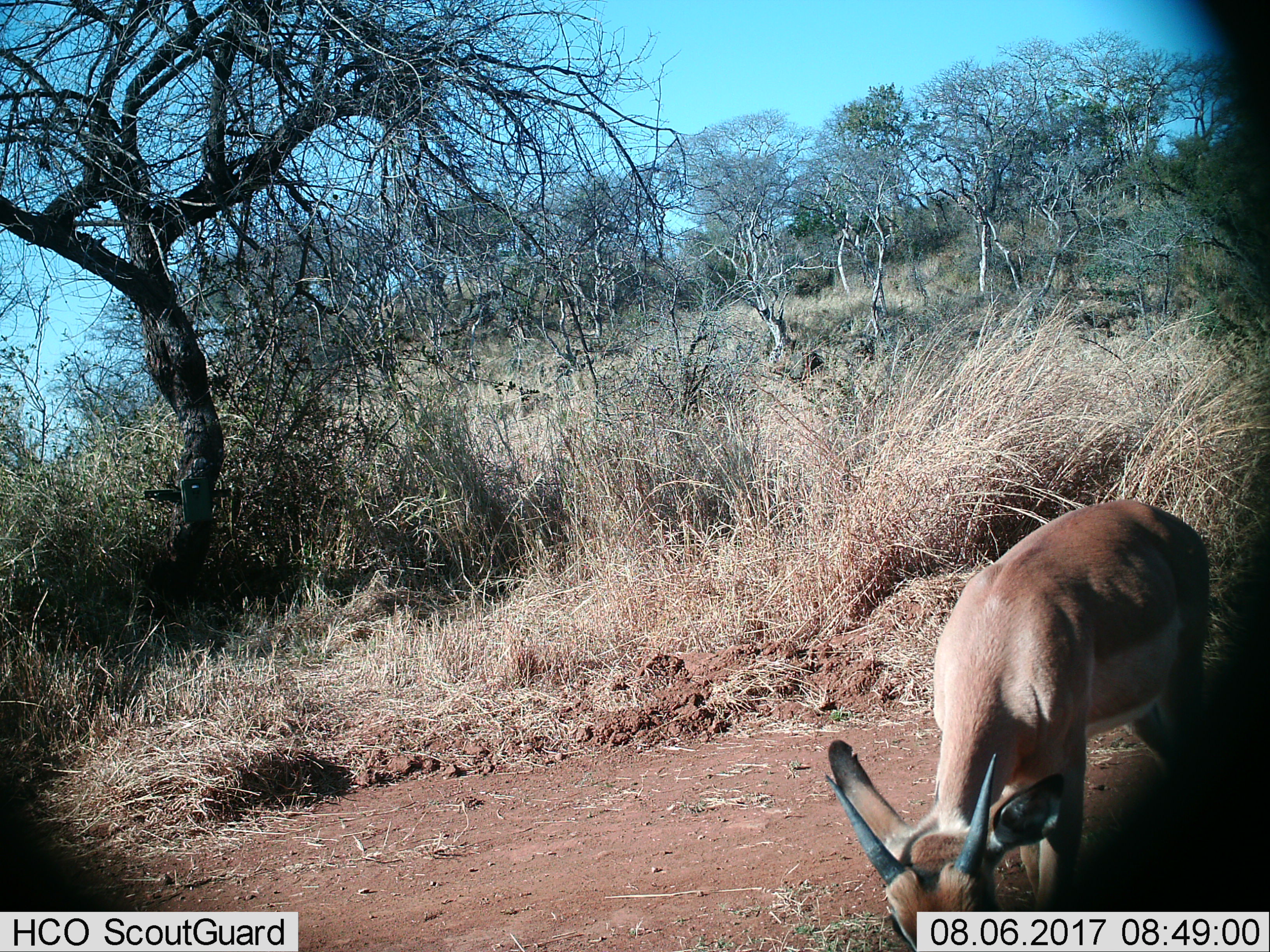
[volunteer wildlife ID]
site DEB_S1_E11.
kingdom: Animalia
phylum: Chordata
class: Mammalia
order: Artiodactyla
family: Bovidae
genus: Aepyceros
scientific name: Aepyceros melampus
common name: impala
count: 1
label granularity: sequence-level